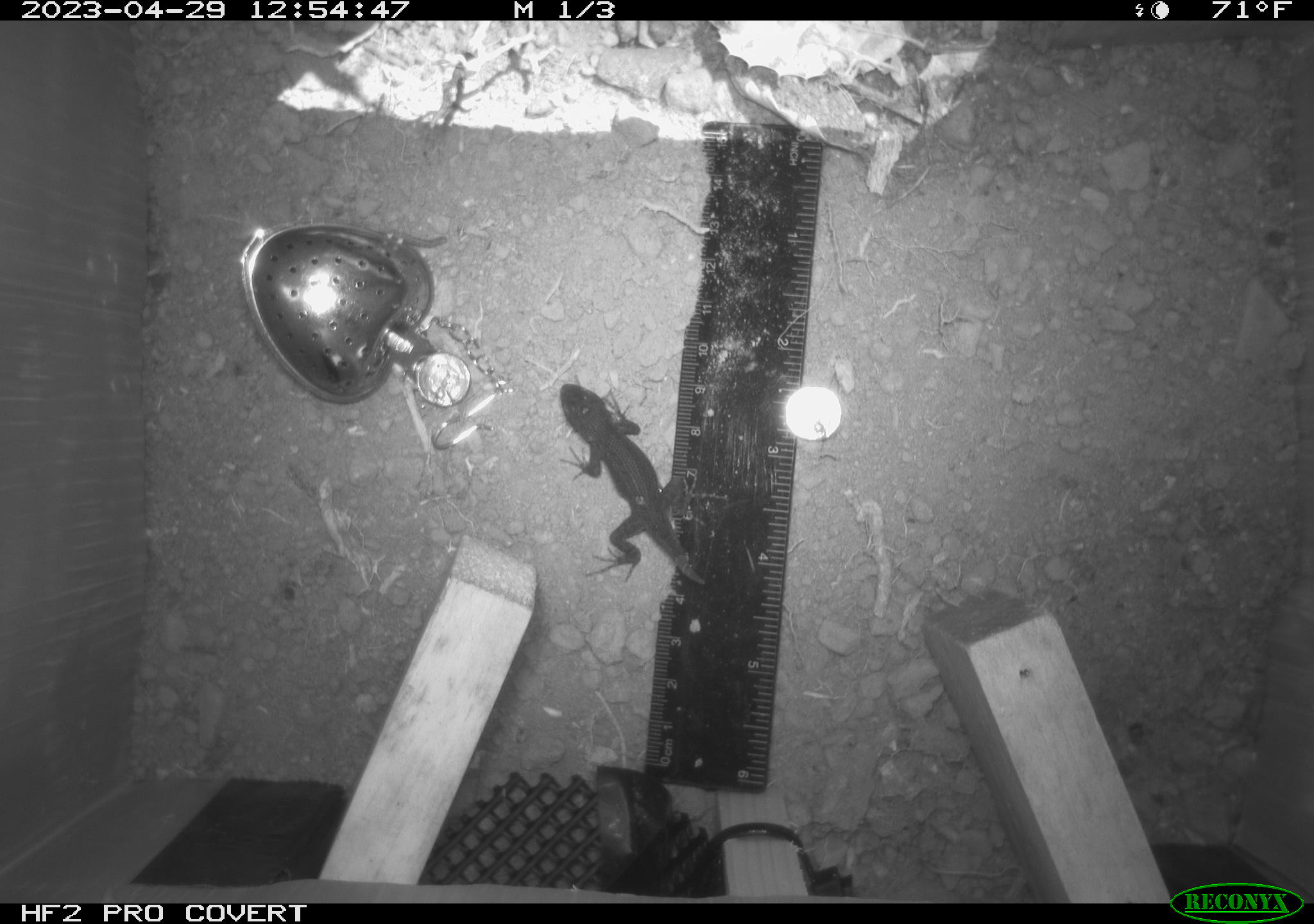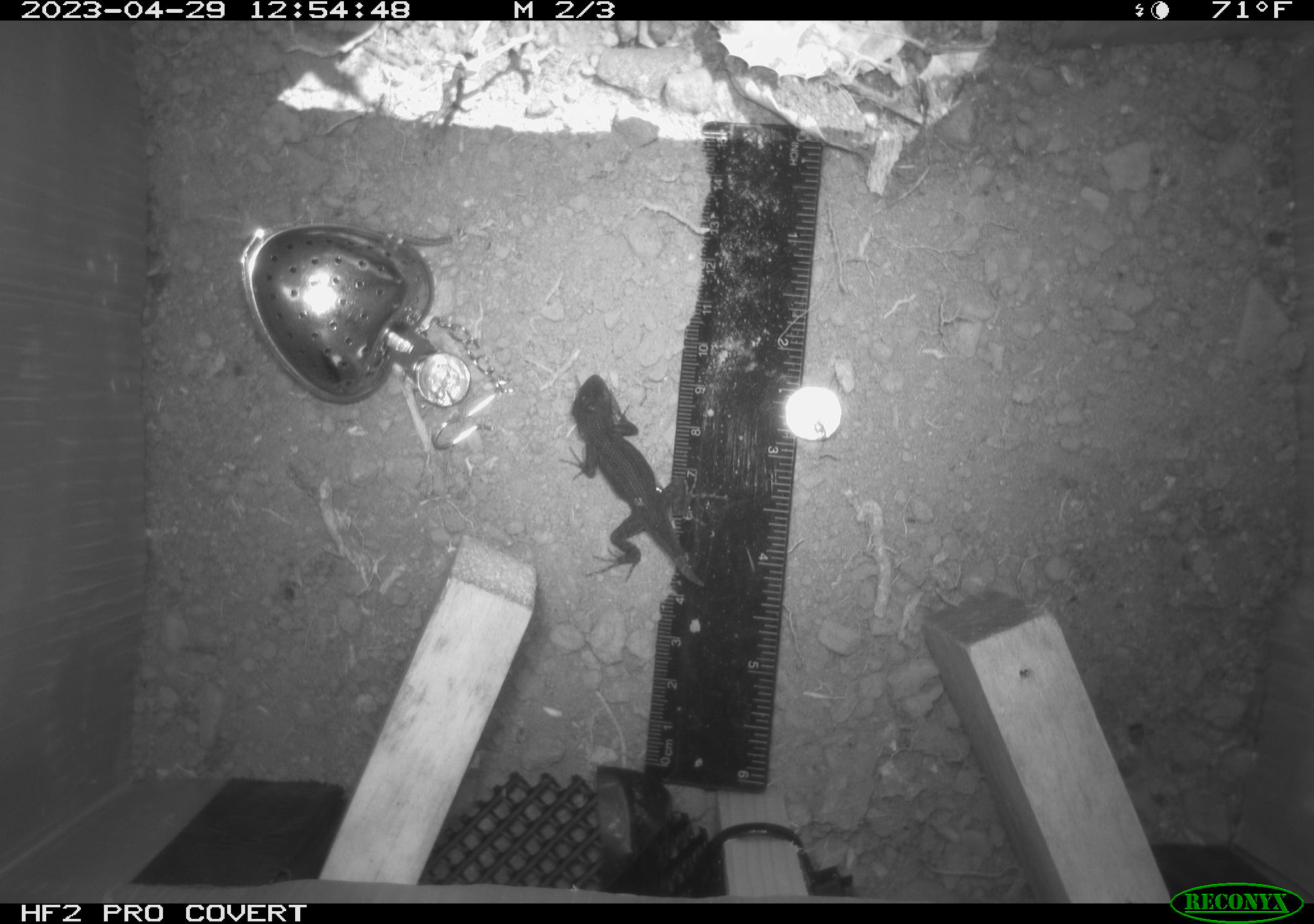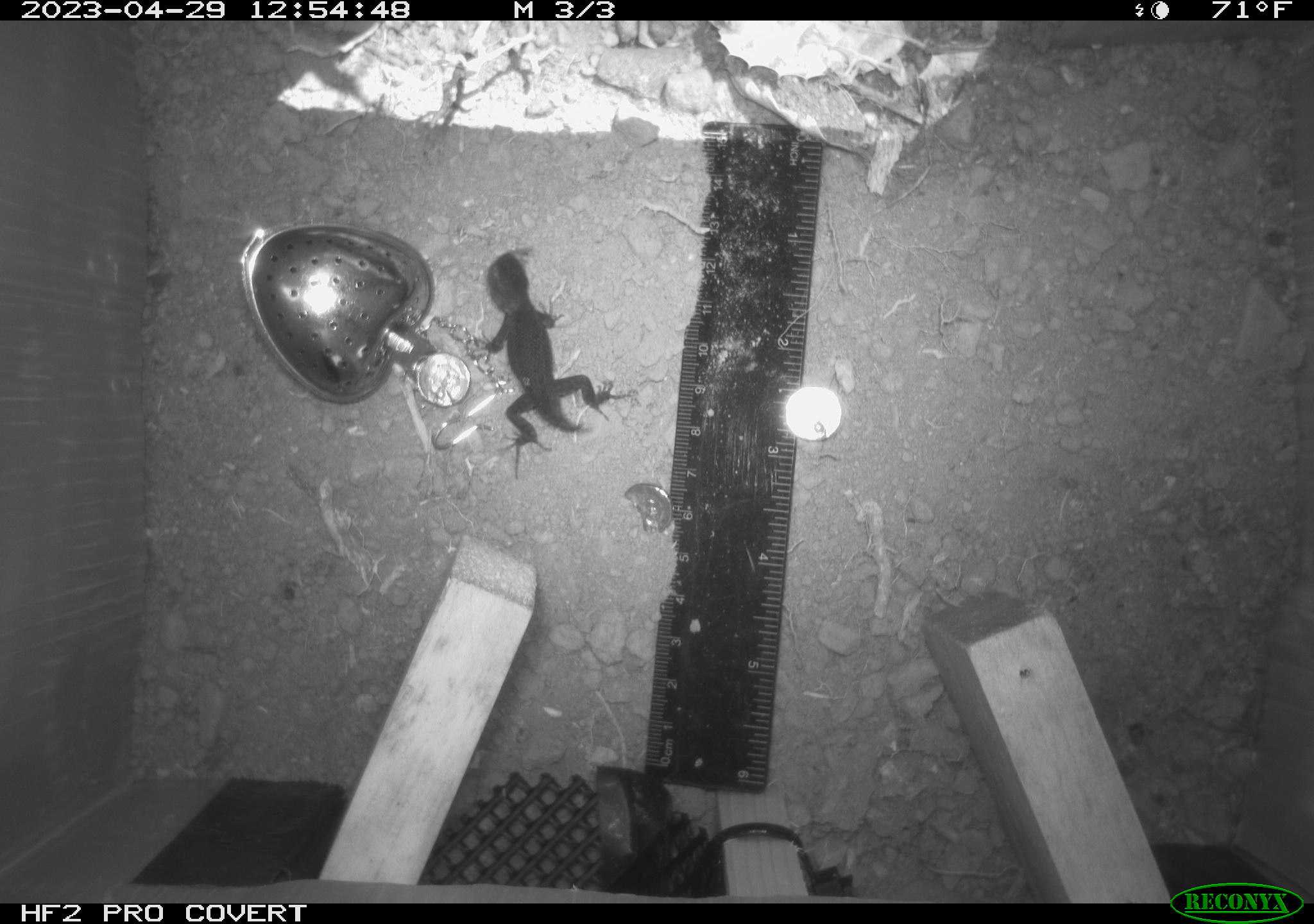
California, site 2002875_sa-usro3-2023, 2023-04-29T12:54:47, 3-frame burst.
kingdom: Animalia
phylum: Chordata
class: Reptilia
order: Squamata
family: Phrynosomatidae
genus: Sceloporus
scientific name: Sceloporus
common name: spiny lizards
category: sceloporus species